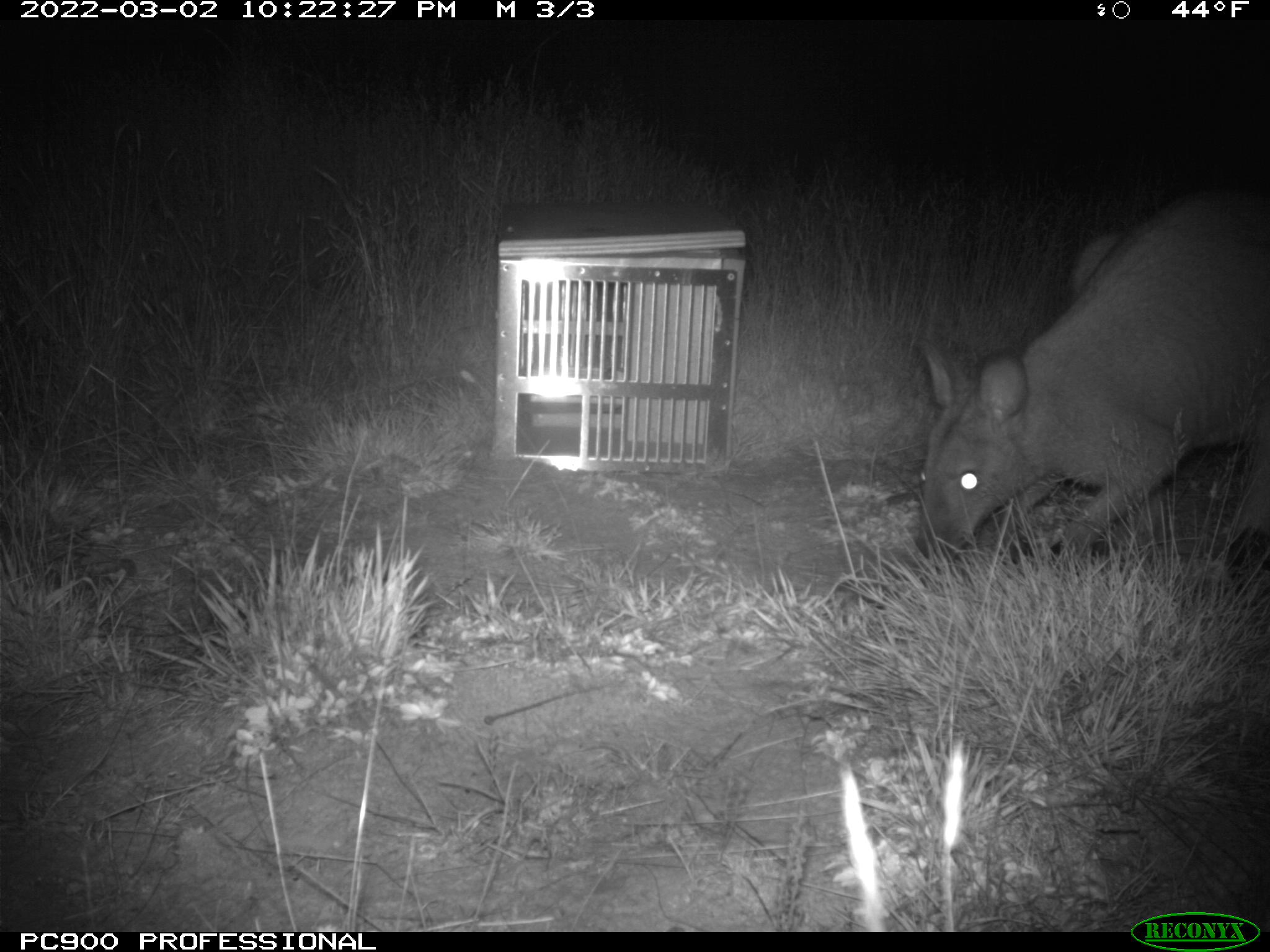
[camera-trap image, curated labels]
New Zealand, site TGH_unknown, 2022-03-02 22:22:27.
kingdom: Animalia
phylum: Chordata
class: Mammalia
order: Diprotodontia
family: Macropodidae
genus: Notamacropus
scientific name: Notamacropus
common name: wallaby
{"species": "wallaby (Notamacropus)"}